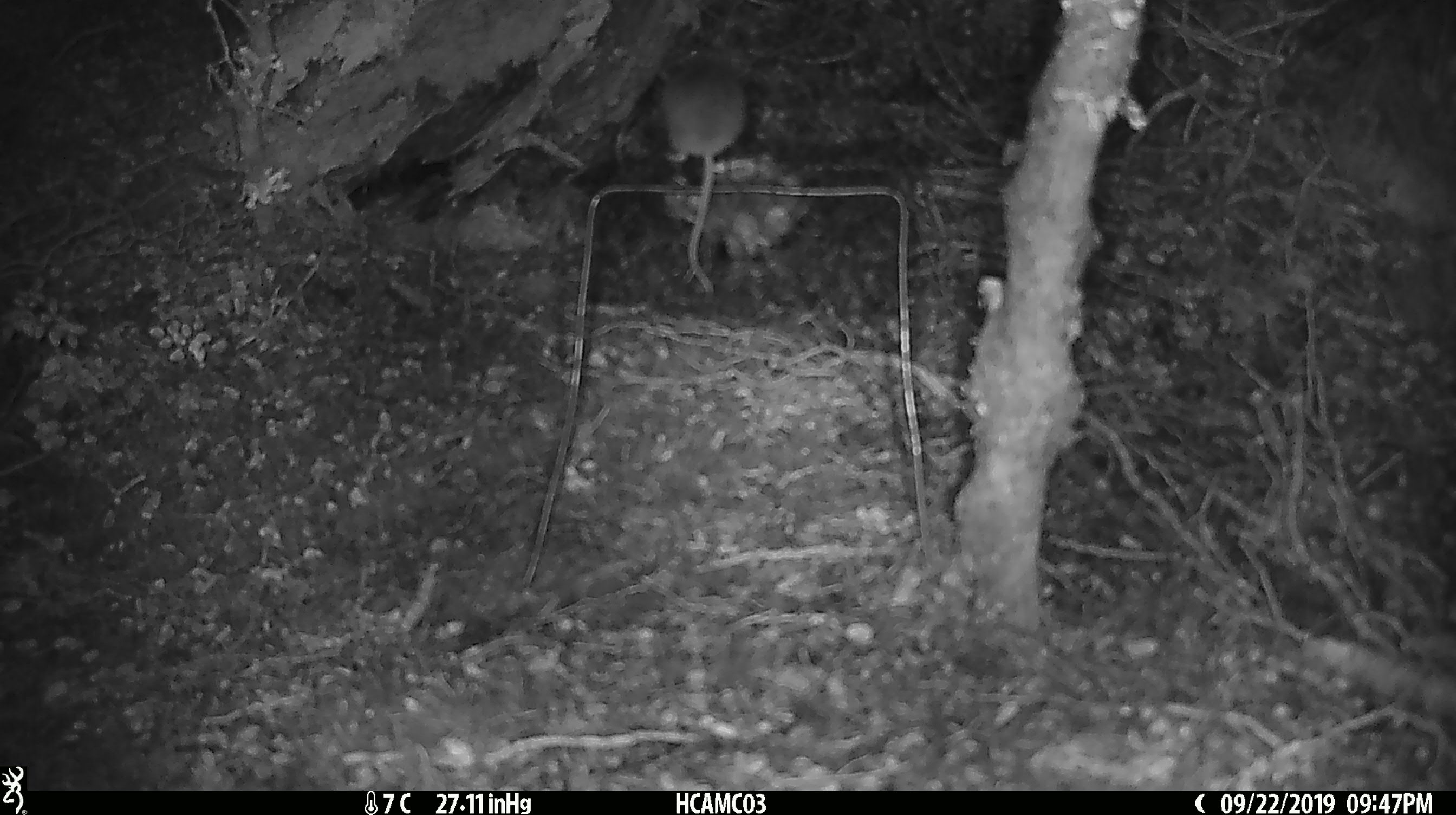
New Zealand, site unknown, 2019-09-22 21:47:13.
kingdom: Animalia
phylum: Chordata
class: Mammalia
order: Rodentia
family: Muridae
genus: Mus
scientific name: Mus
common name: mouse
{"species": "mouse (Mus)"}